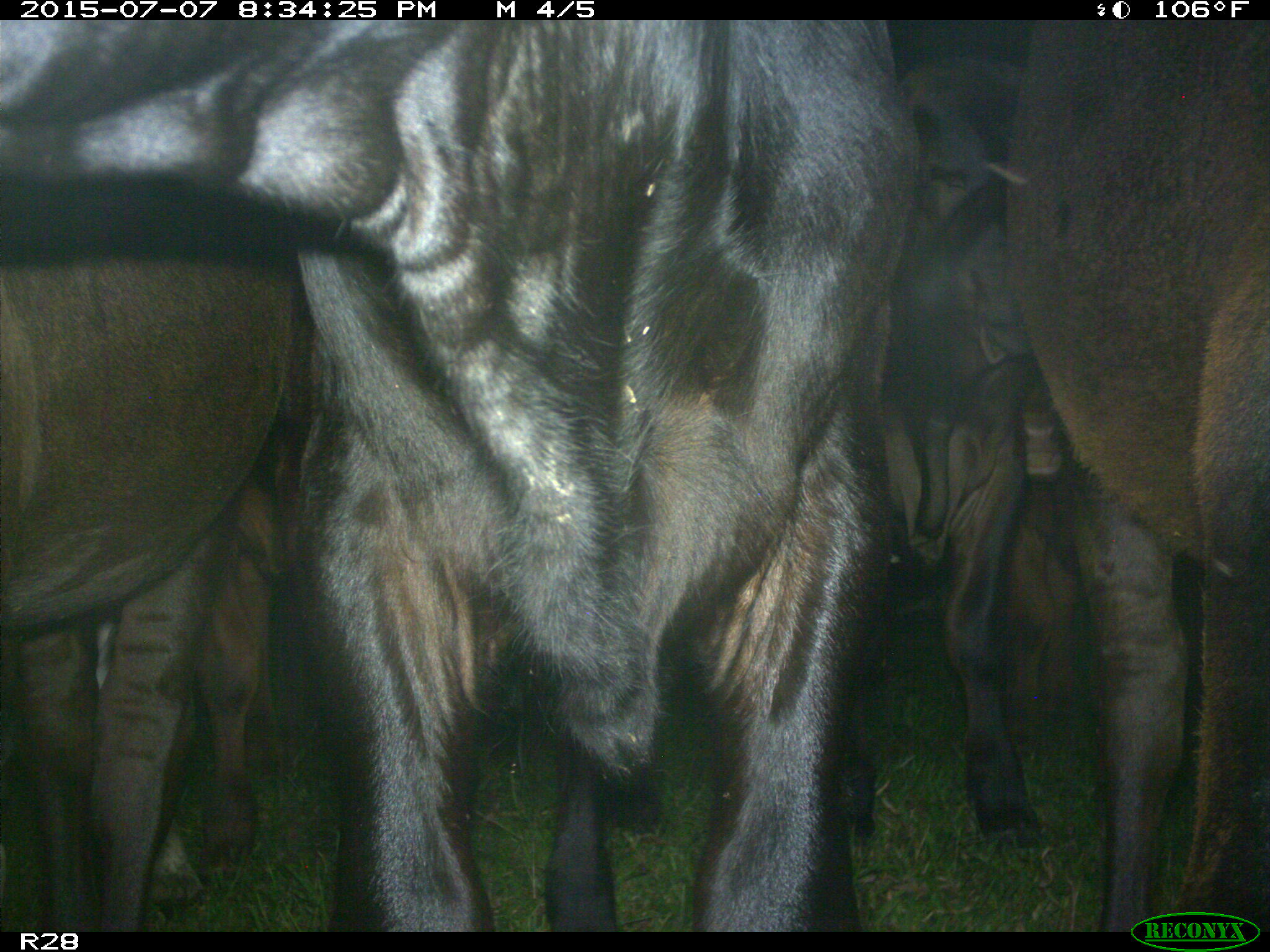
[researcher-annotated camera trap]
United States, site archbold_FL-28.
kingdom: Animalia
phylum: Chordata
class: Mammalia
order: Artiodactyla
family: Bovidae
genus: Bos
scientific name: Bos taurus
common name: domestic cow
Bos taurus (domestic cow).